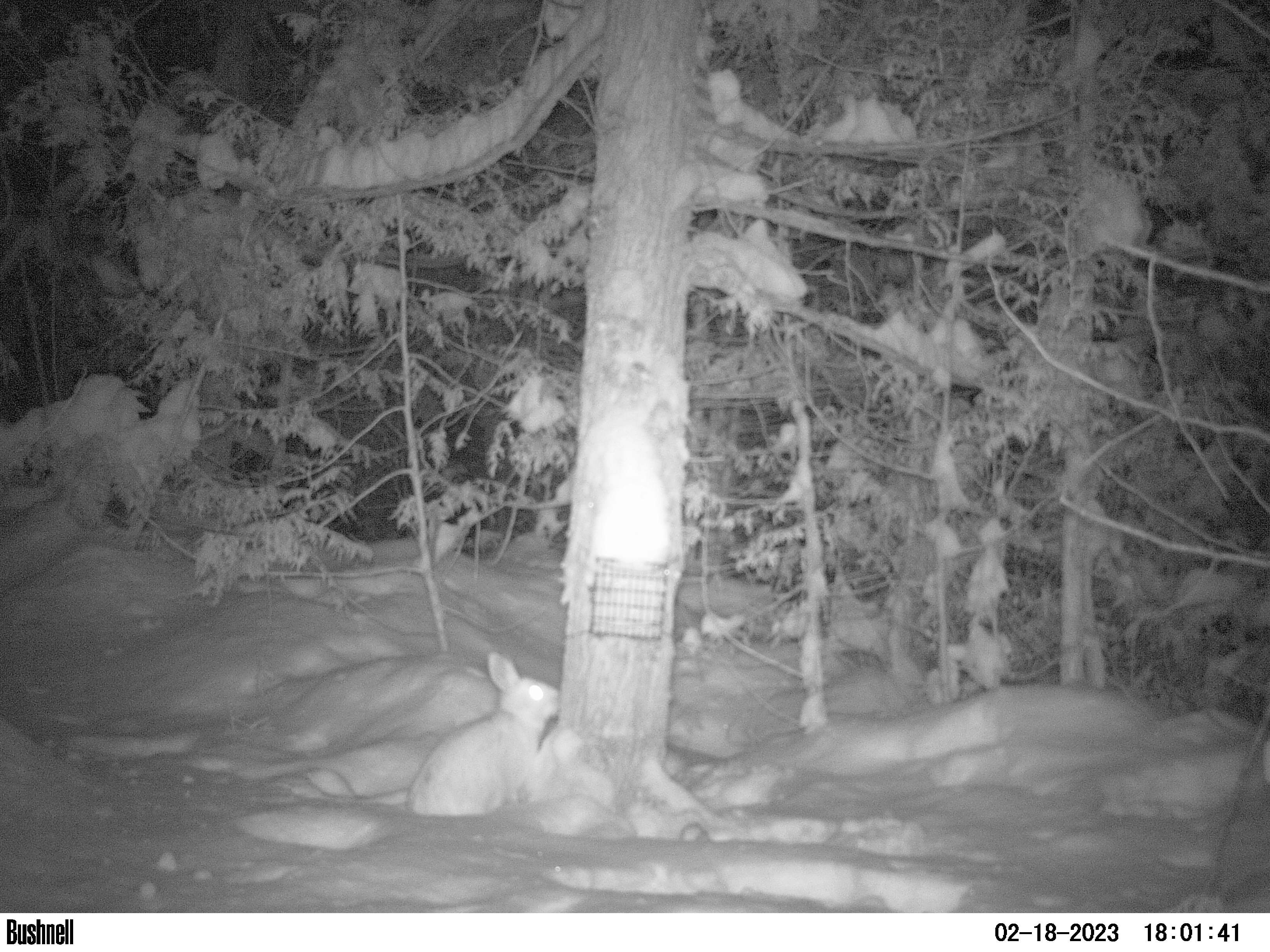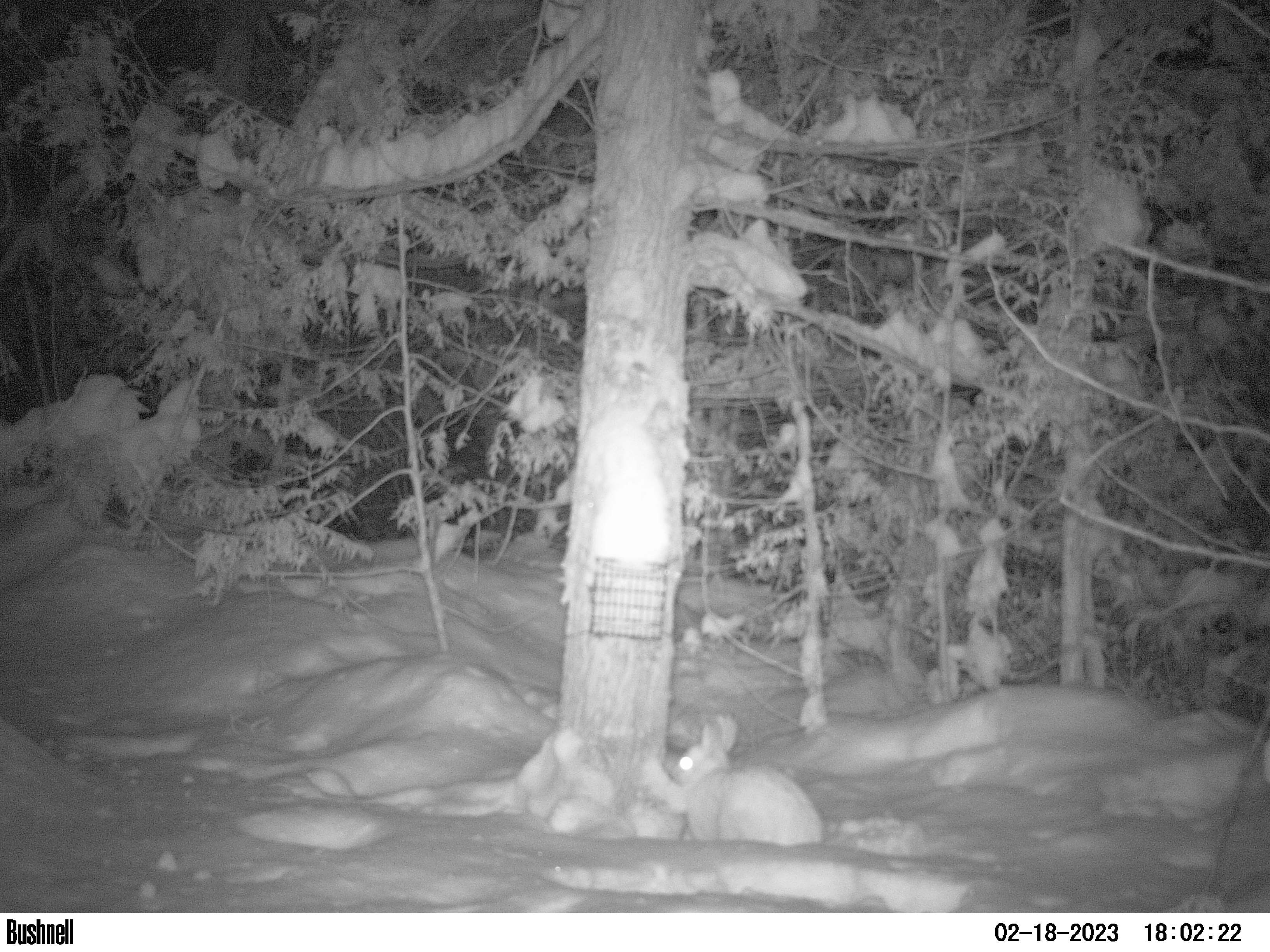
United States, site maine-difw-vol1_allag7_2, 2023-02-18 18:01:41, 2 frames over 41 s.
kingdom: Animalia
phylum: Chordata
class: Mammalia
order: Lagomorpha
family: Leporidae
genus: Lepus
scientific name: Lepus americanus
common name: snowshoe hare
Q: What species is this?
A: Snowshoe hare (Lepus americanus).